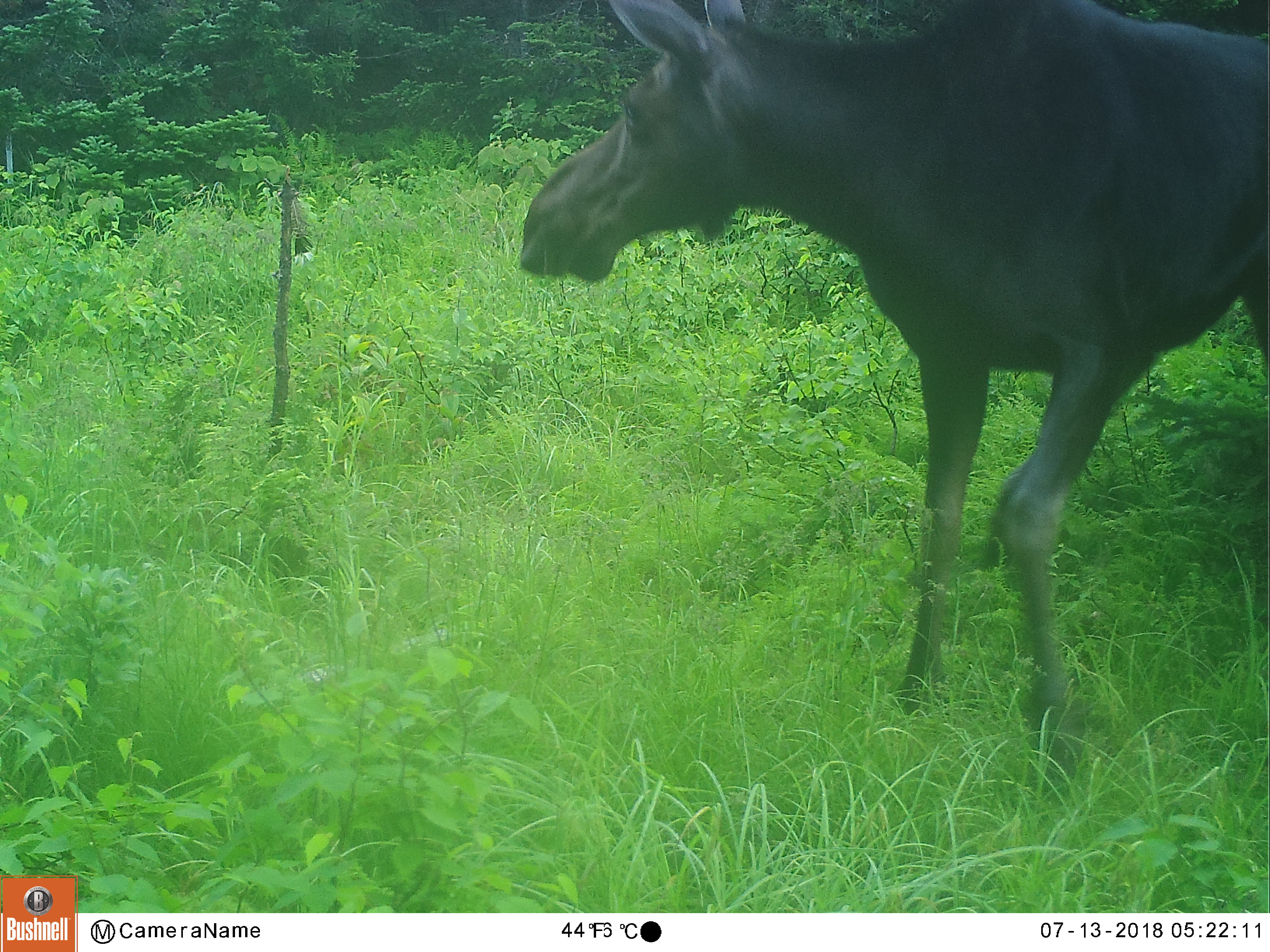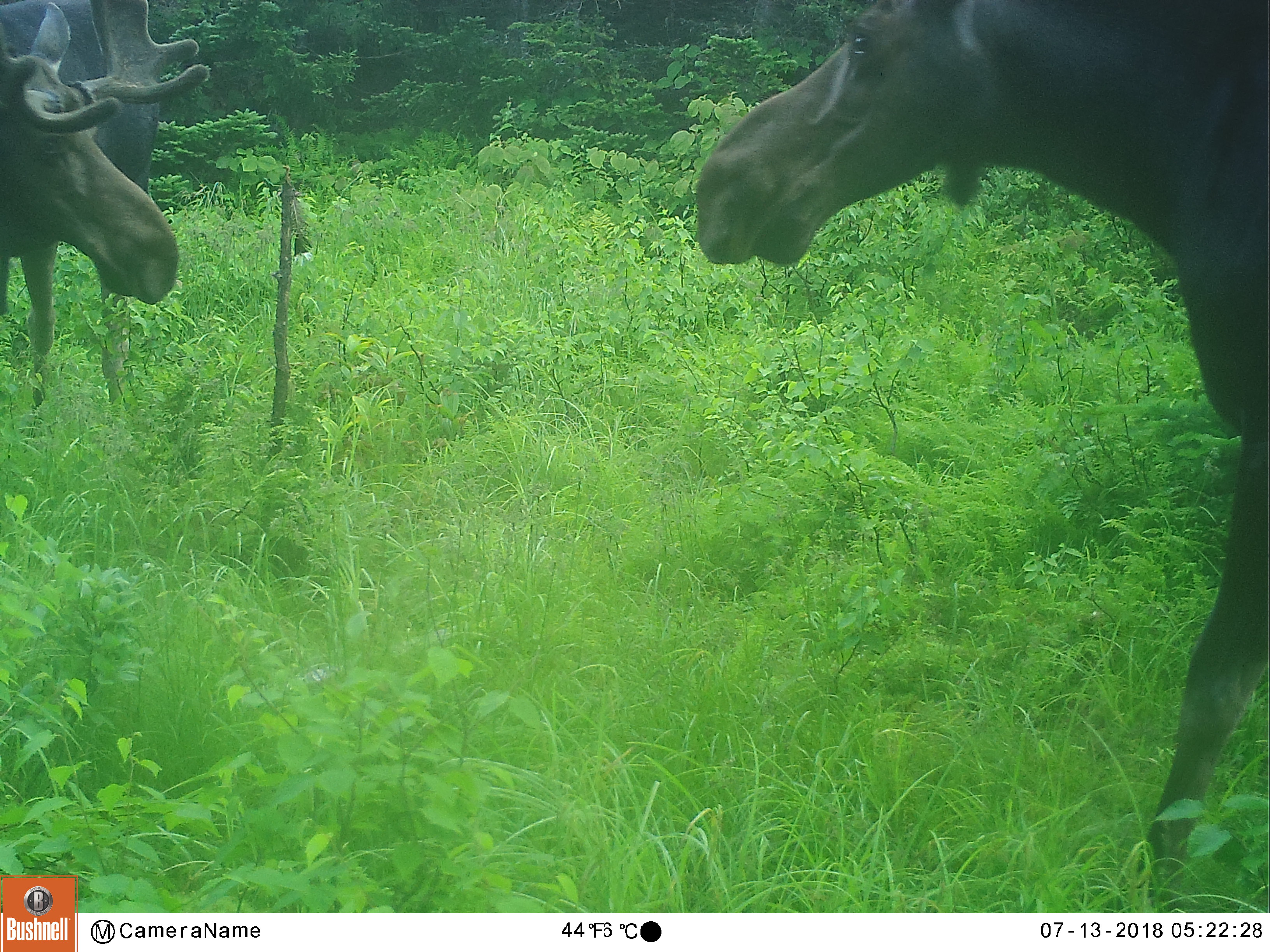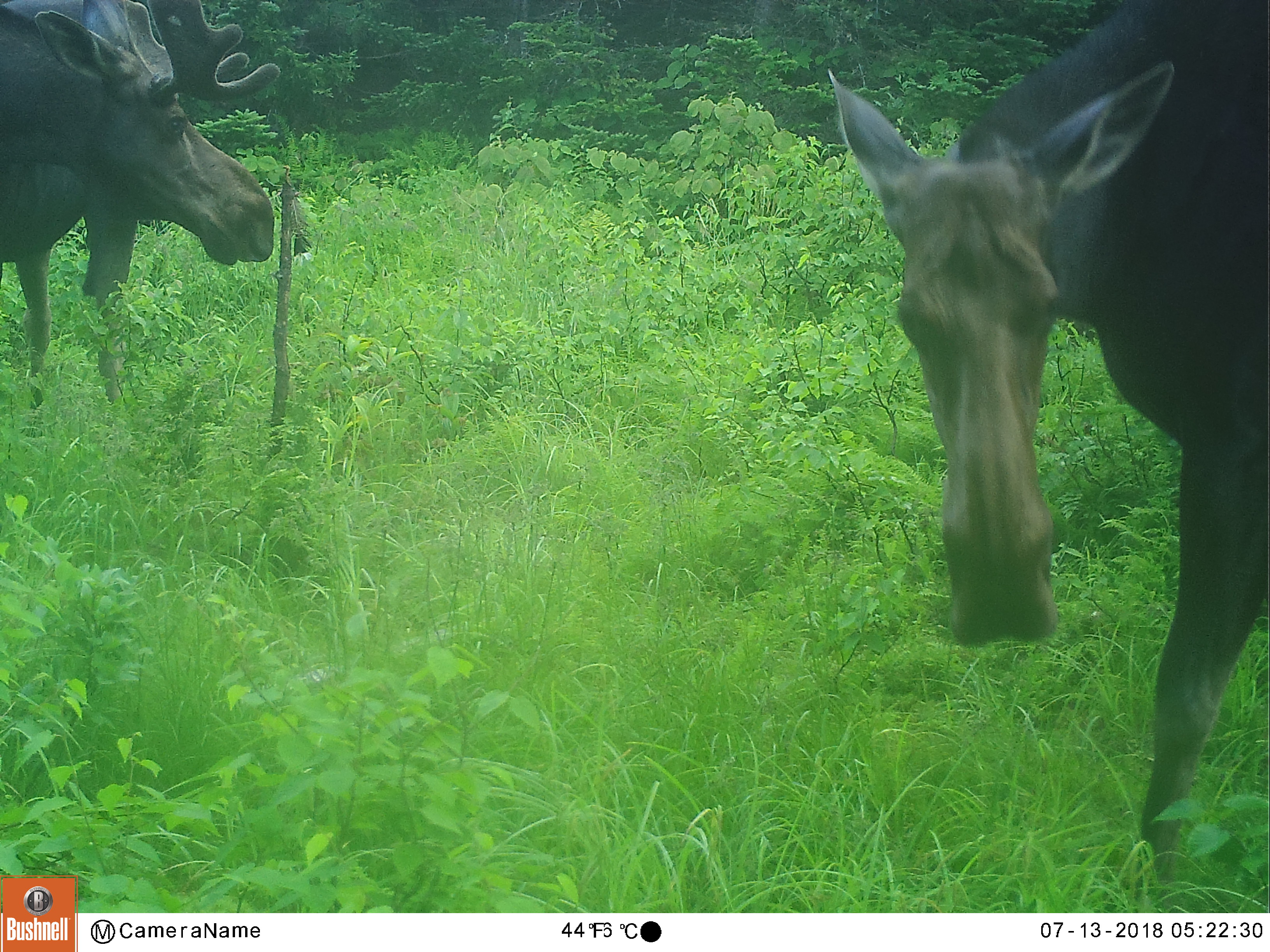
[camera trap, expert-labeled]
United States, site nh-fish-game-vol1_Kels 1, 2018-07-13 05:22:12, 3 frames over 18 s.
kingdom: Animalia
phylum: Chordata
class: Mammalia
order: Artiodactyla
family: Cervidae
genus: Alces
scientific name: Alces alces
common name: moose